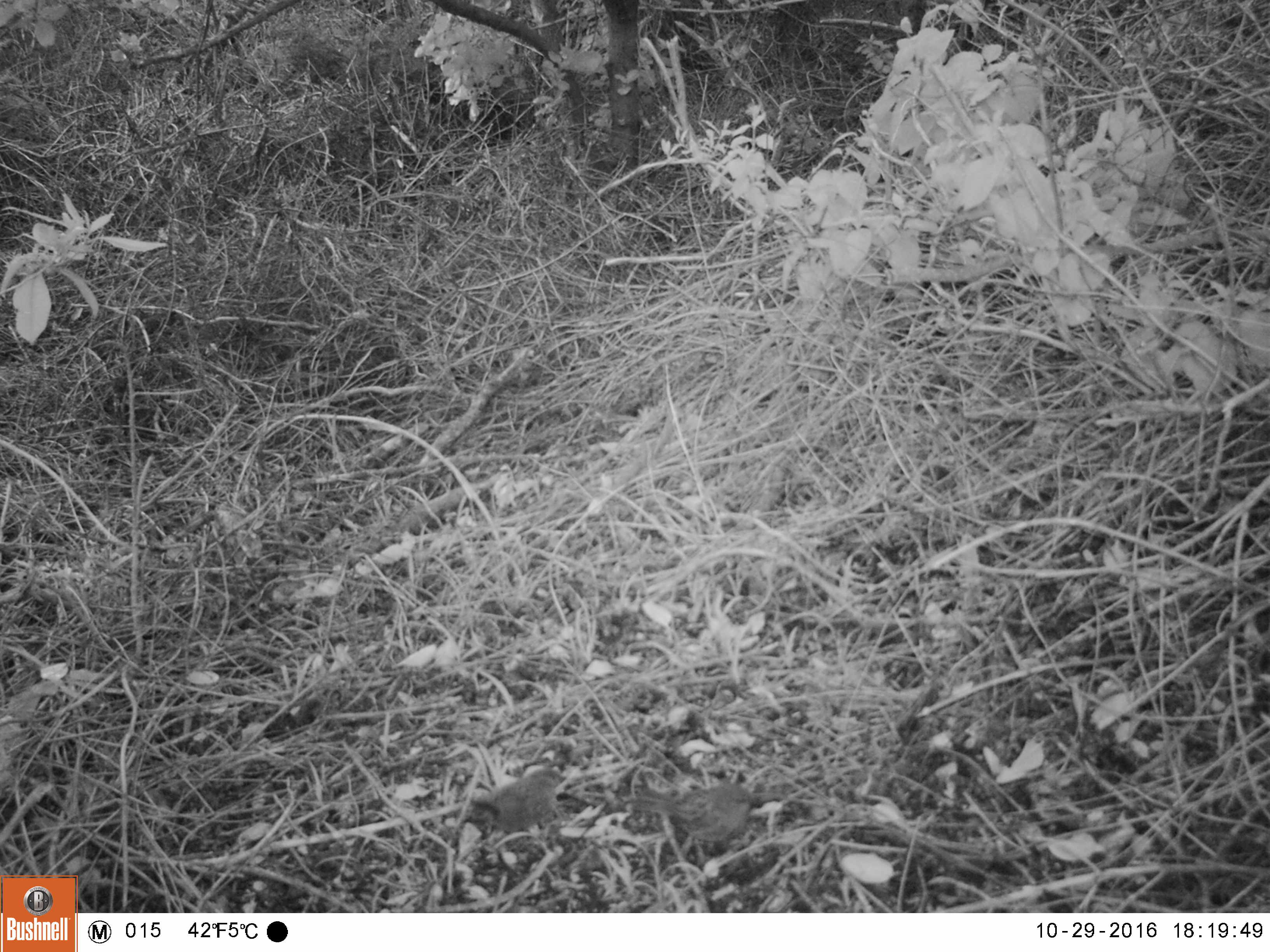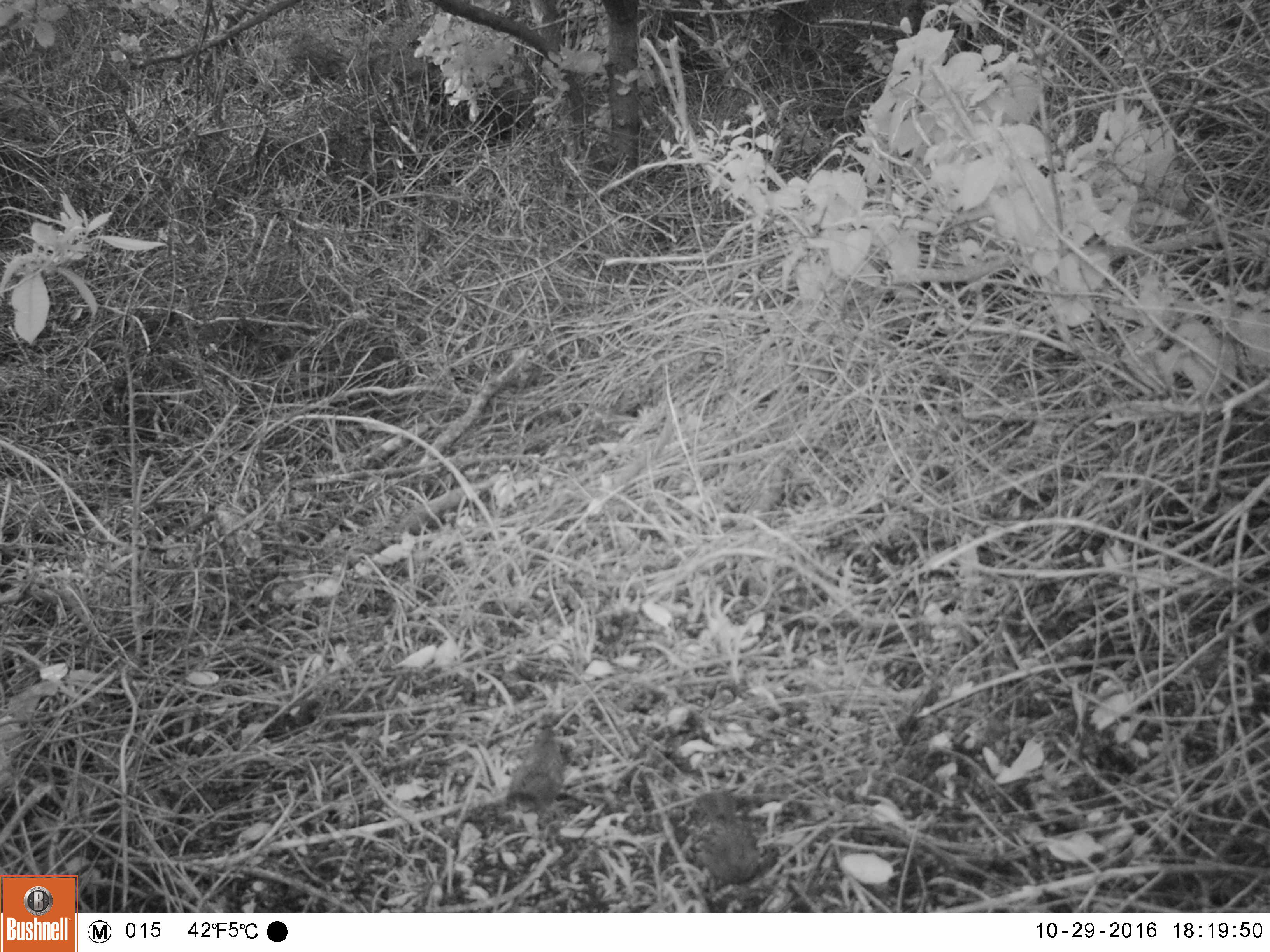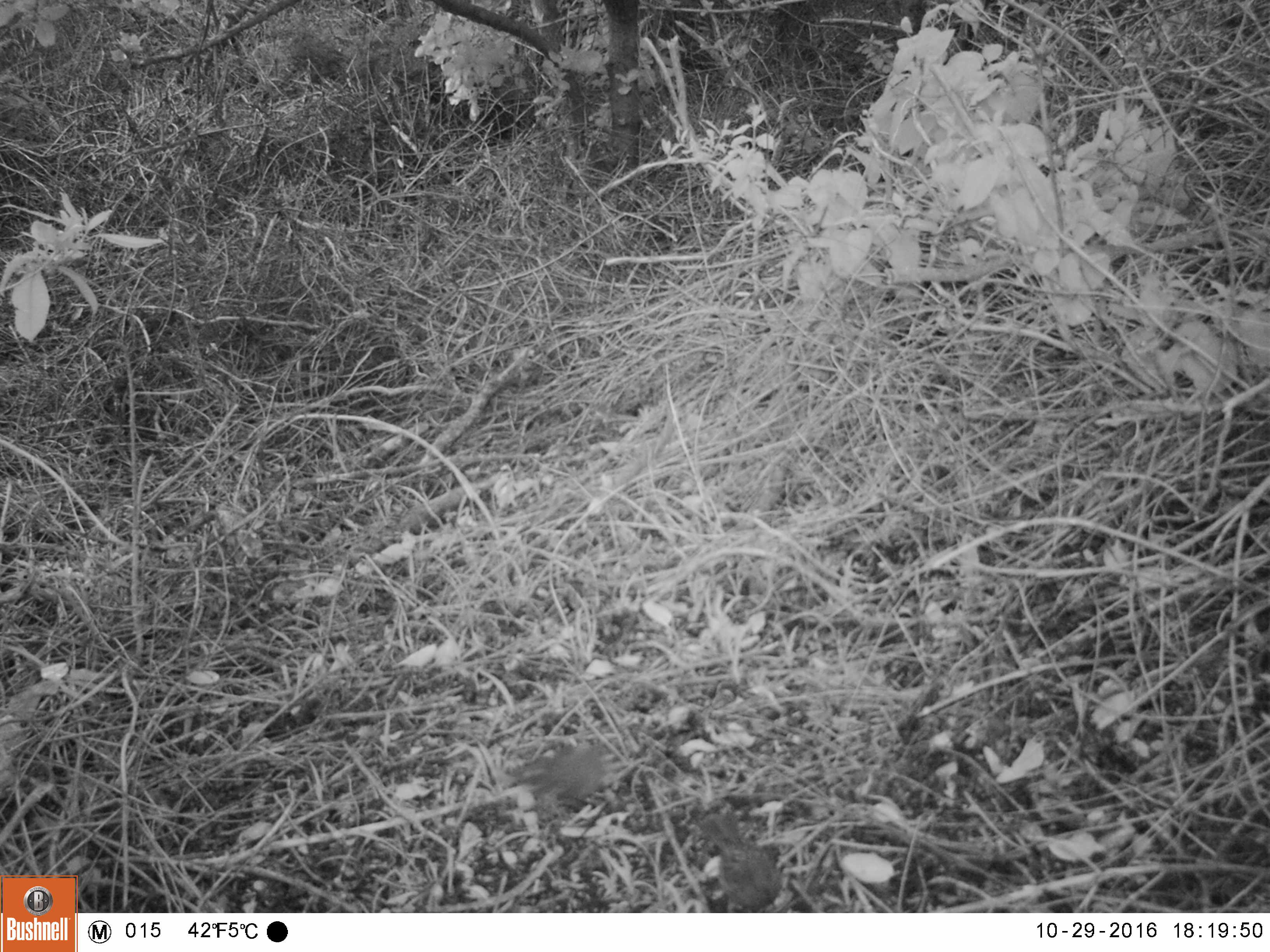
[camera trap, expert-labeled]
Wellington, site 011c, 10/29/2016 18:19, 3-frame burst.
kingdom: Animalia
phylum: Chordata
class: Aves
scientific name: Aves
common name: bird